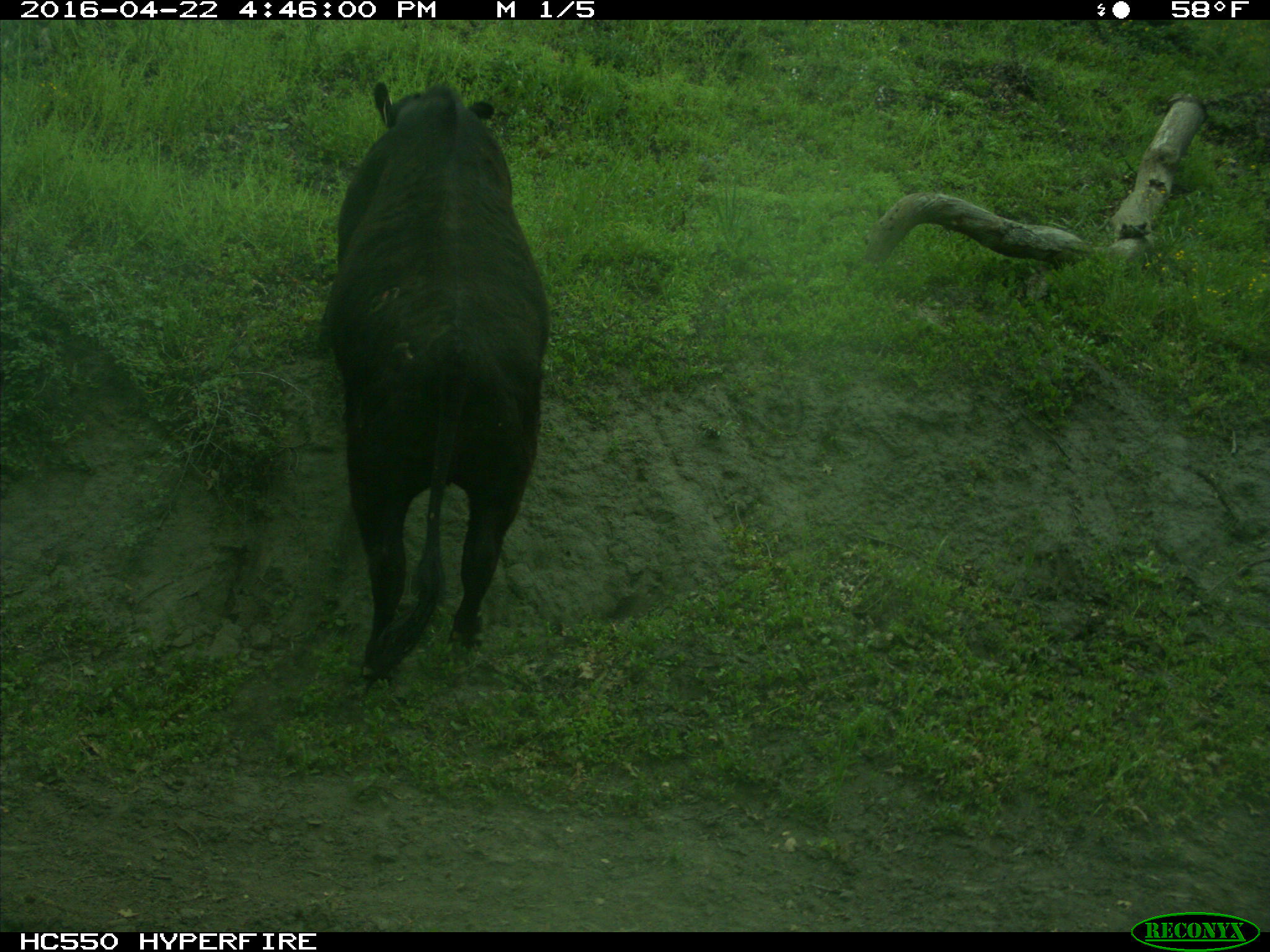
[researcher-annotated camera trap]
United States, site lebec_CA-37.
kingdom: Animalia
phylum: Chordata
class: Mammalia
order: Artiodactyla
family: Bovidae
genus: Bos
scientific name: Bos taurus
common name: domestic cow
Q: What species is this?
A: Bos taurus (domestic cow).